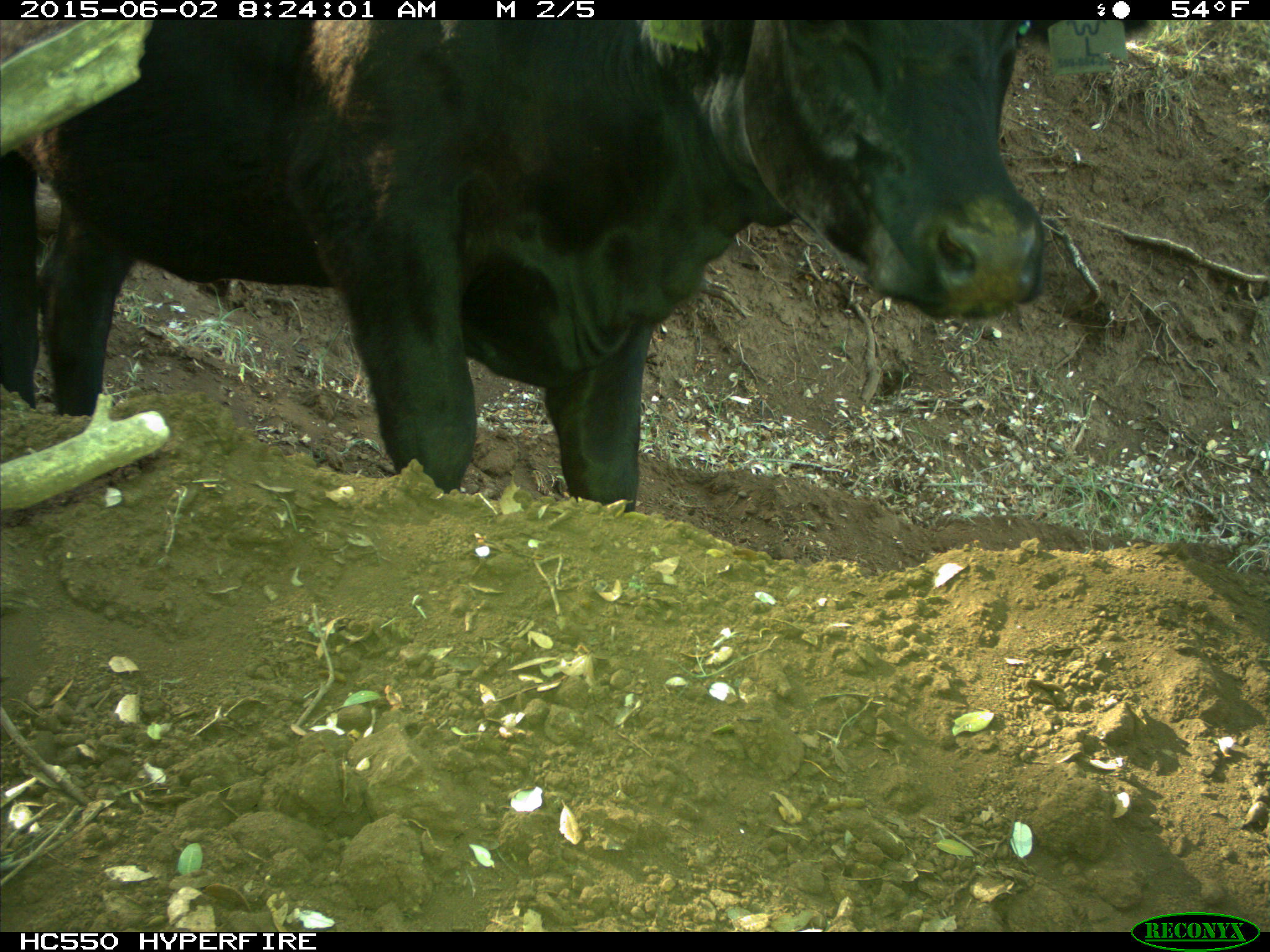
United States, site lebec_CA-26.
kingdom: Animalia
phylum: Chordata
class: Mammalia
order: Artiodactyla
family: Bovidae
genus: Bos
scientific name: Bos taurus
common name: domestic cow